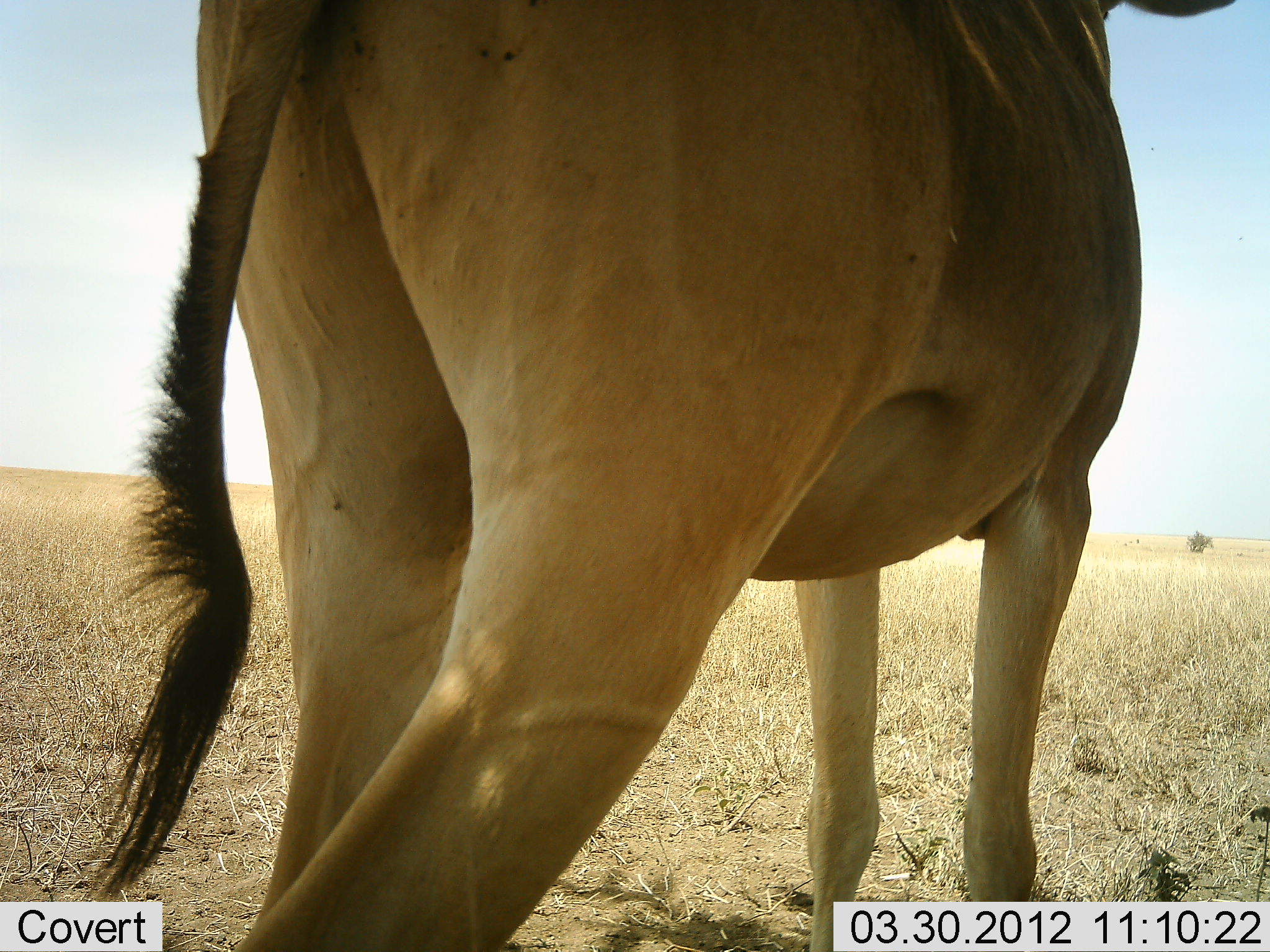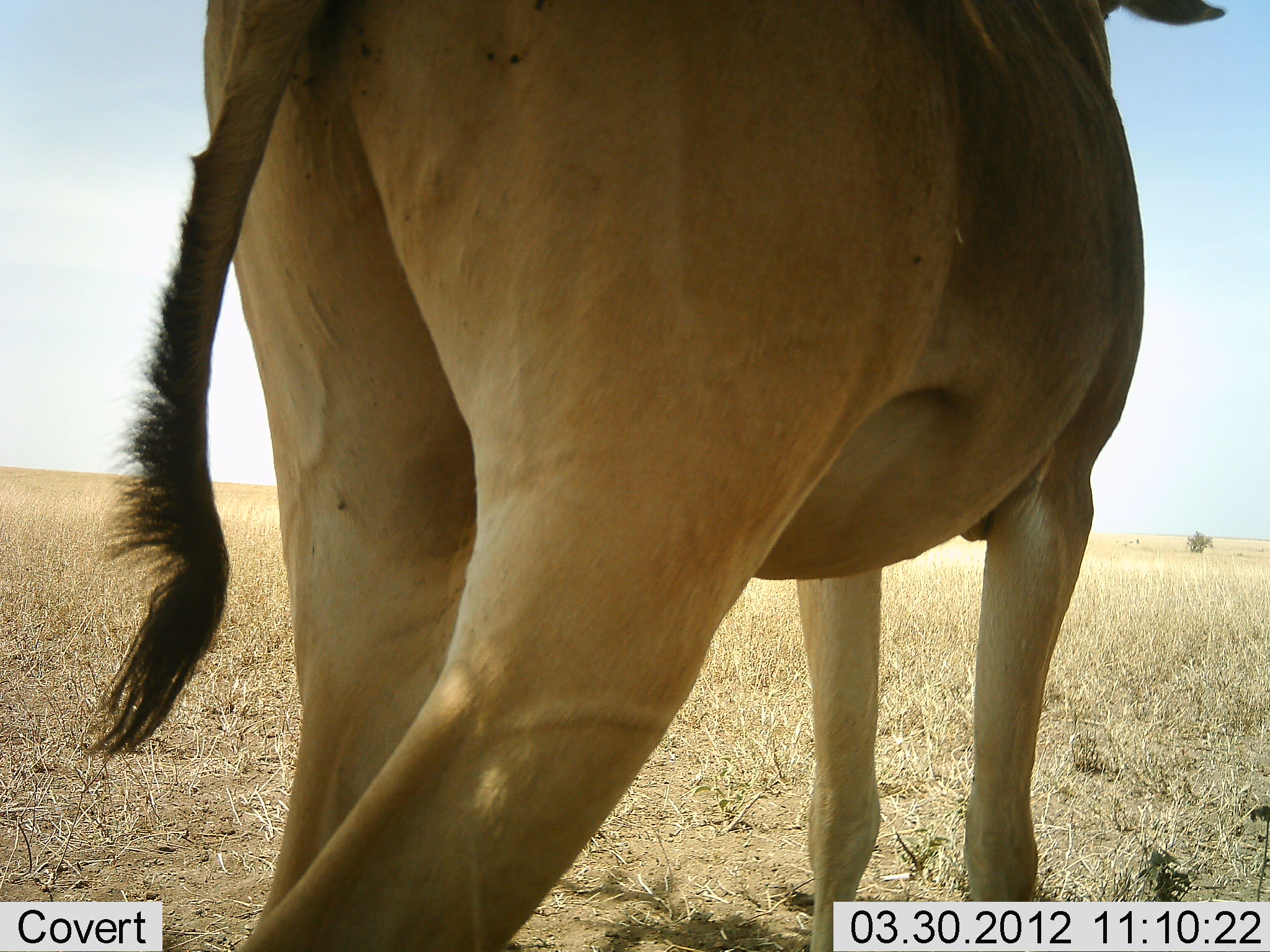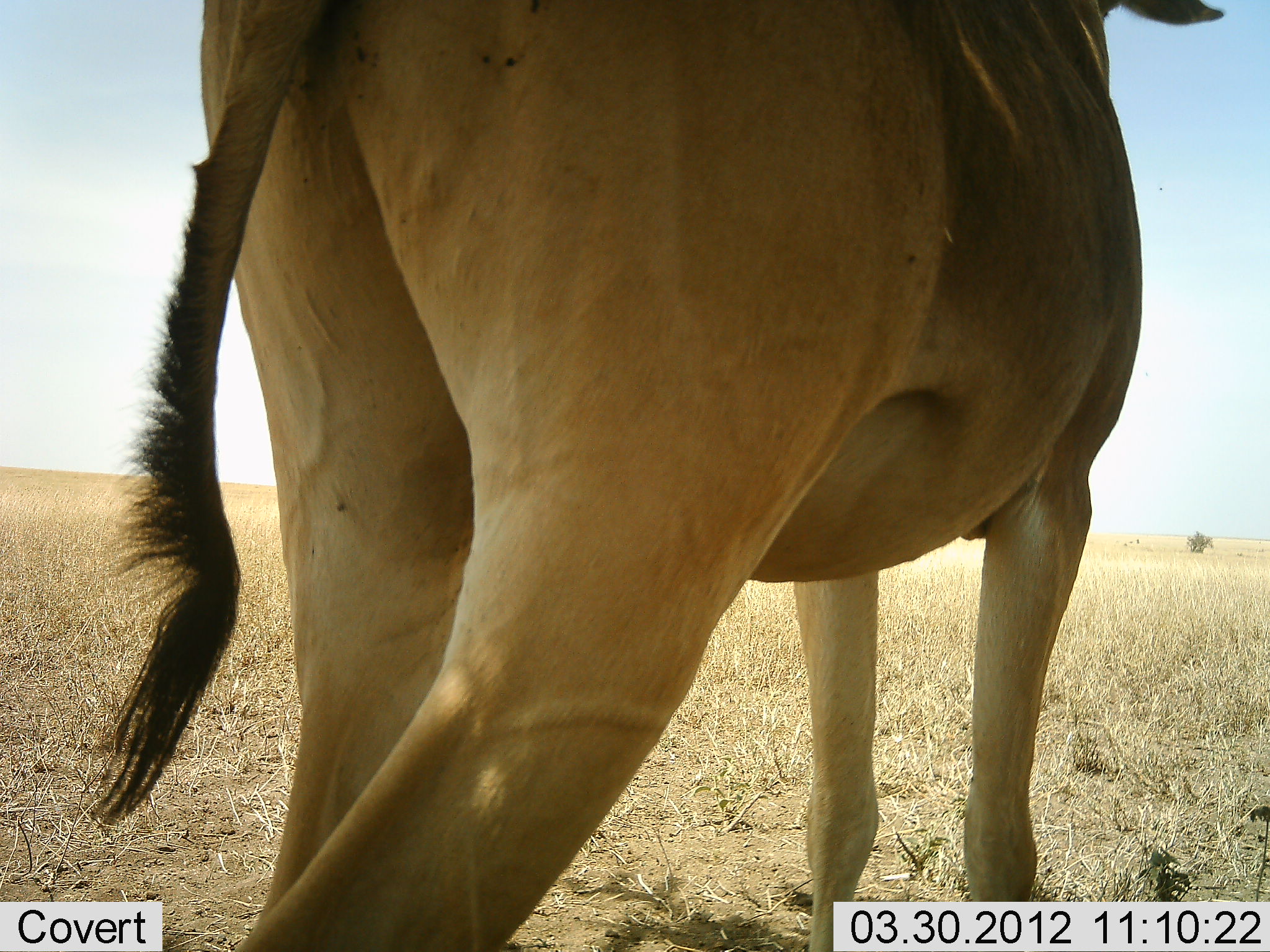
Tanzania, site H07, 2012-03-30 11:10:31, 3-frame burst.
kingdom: Animalia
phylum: Chordata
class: Mammalia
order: Artiodactyla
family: Bovidae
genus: Alcelaphus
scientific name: Alcelaphus buselaphus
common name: hartebeest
Hartebeest (Alcelaphus buselaphus), count 1. Behavior (volunteer vote fractions): standing 100%, resting 0%, moving 0%, interacting 0%. Young present (vote fraction): 0%. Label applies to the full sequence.